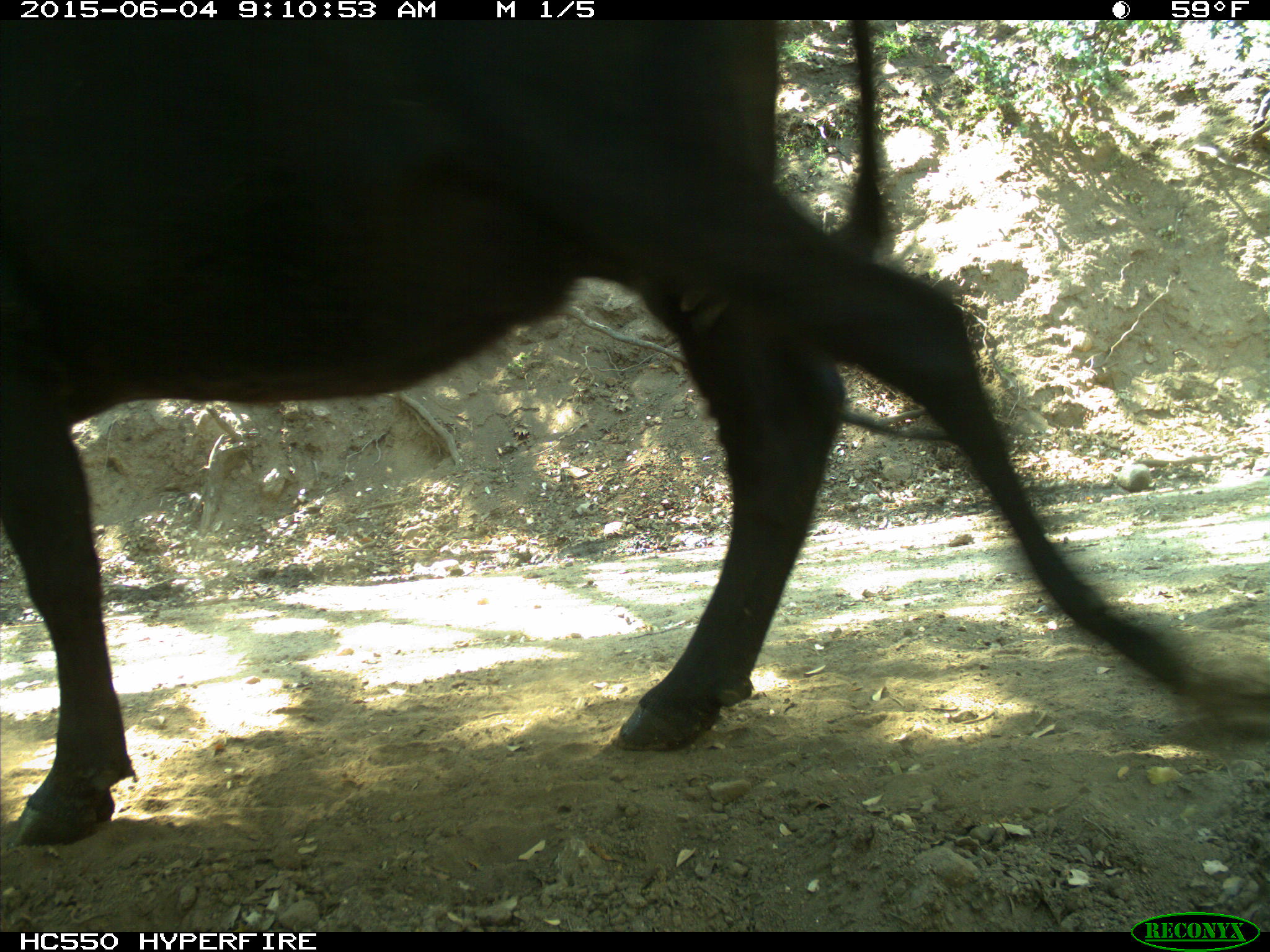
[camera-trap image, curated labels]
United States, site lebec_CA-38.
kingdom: Animalia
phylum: Chordata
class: Mammalia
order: Artiodactyla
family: Bovidae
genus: Bos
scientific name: Bos taurus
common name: domestic cow